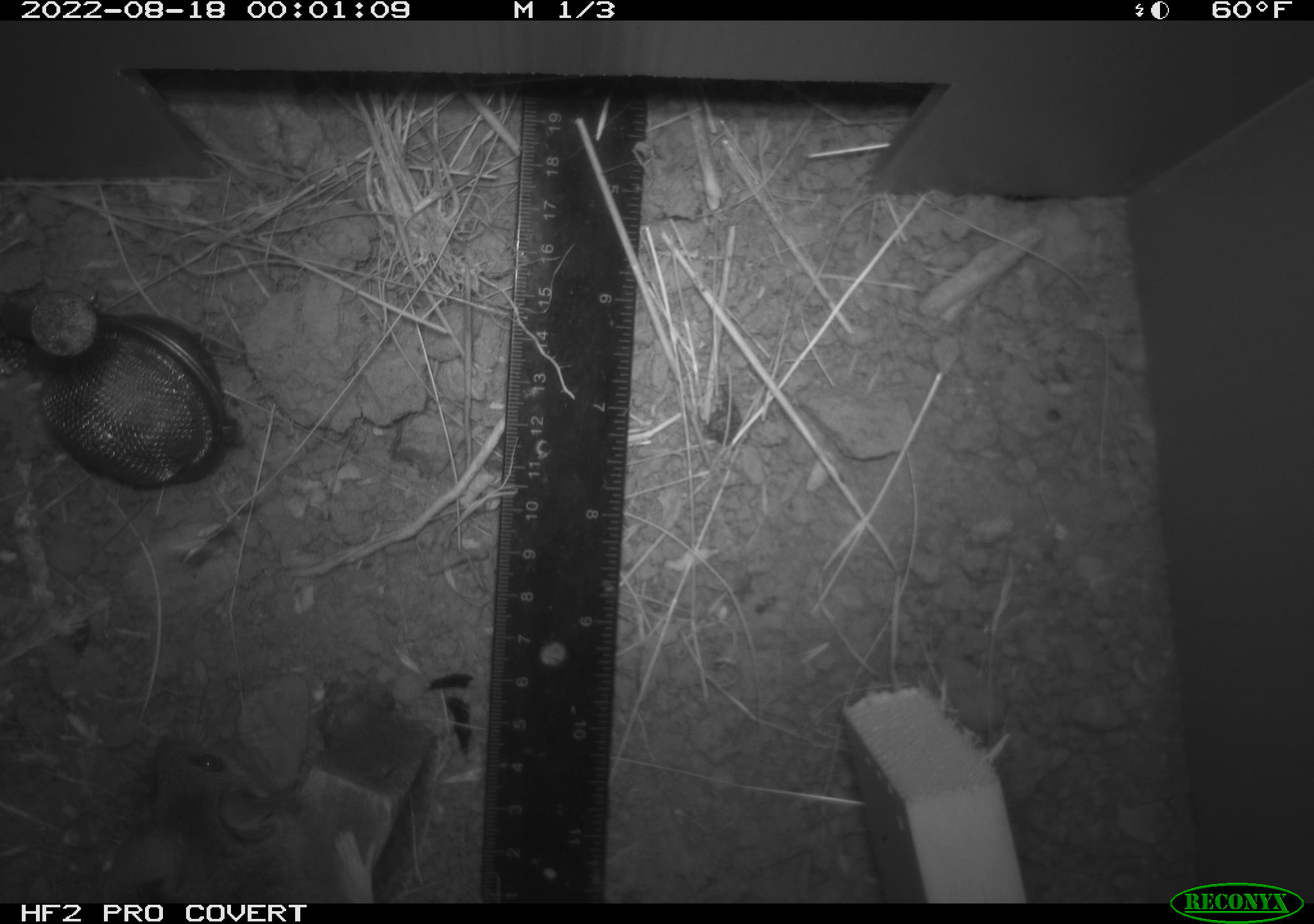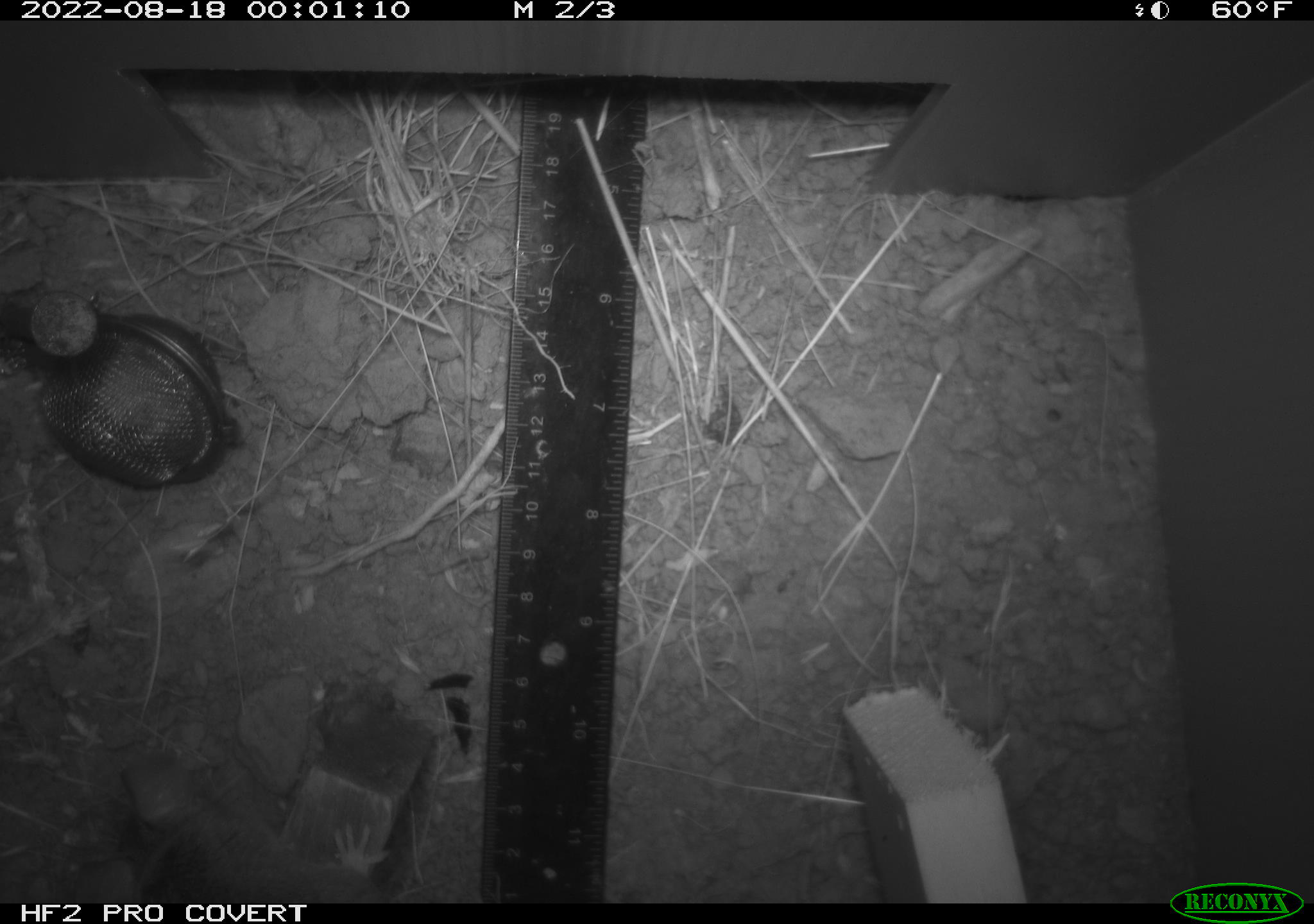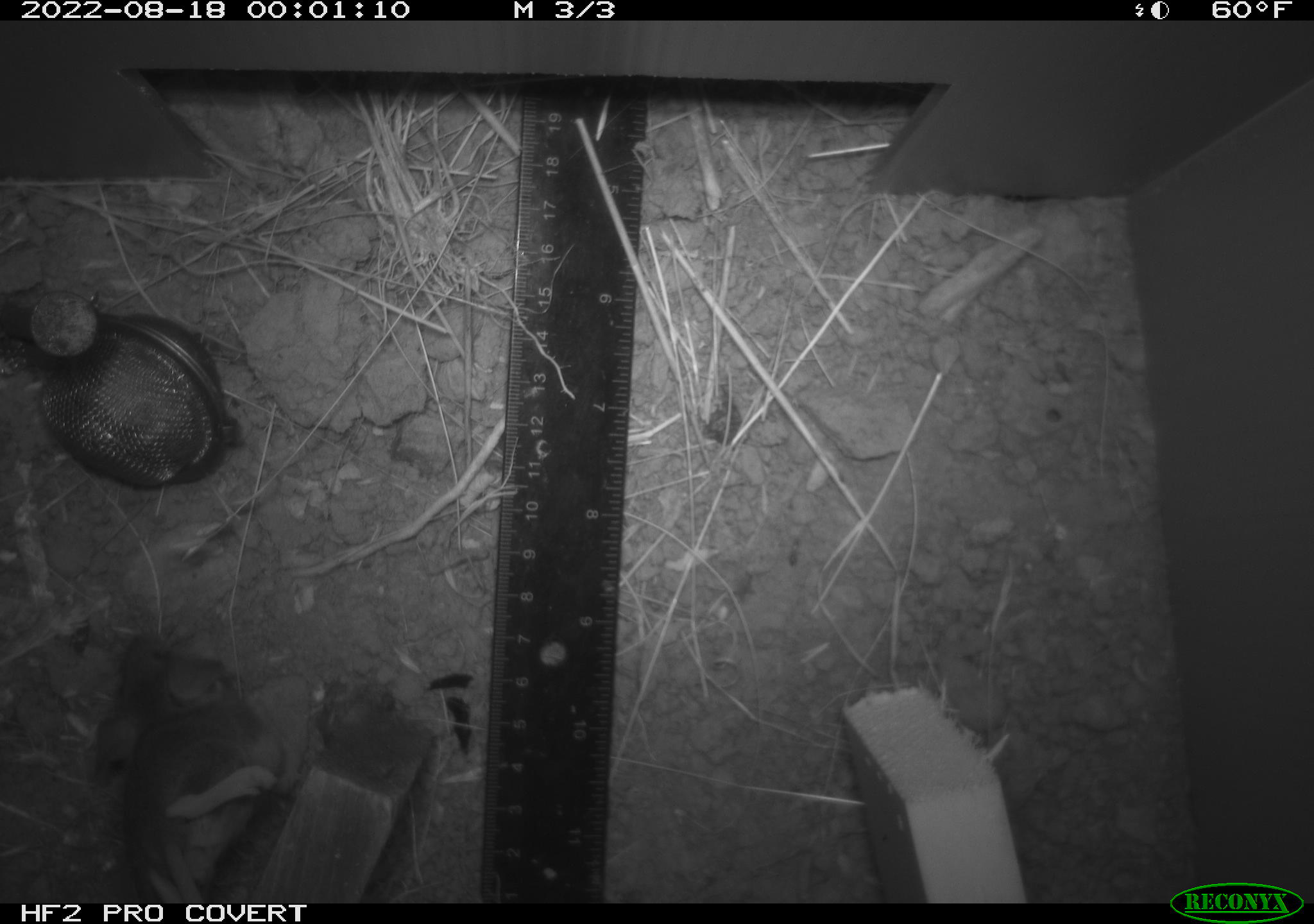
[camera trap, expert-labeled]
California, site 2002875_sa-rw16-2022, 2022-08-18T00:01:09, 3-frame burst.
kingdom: Animalia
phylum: Chordata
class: Mammalia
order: Rodentia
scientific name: Rodentia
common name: mouse species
Mouse species (Rodentia).